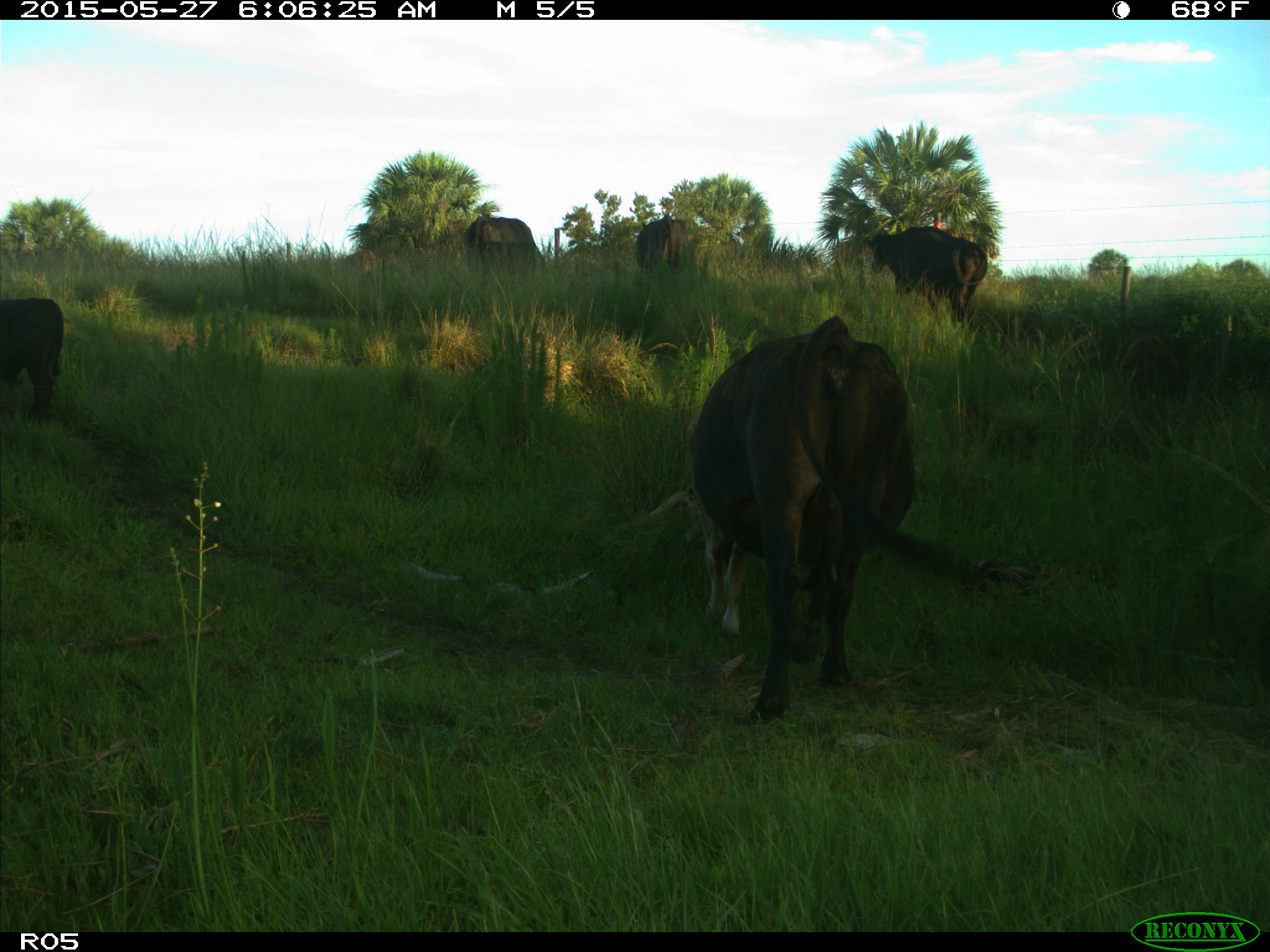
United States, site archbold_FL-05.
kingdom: Animalia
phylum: Chordata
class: Mammalia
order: Artiodactyla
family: Bovidae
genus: Bos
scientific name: Bos taurus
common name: domestic cow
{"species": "Bos taurus (domestic cow)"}